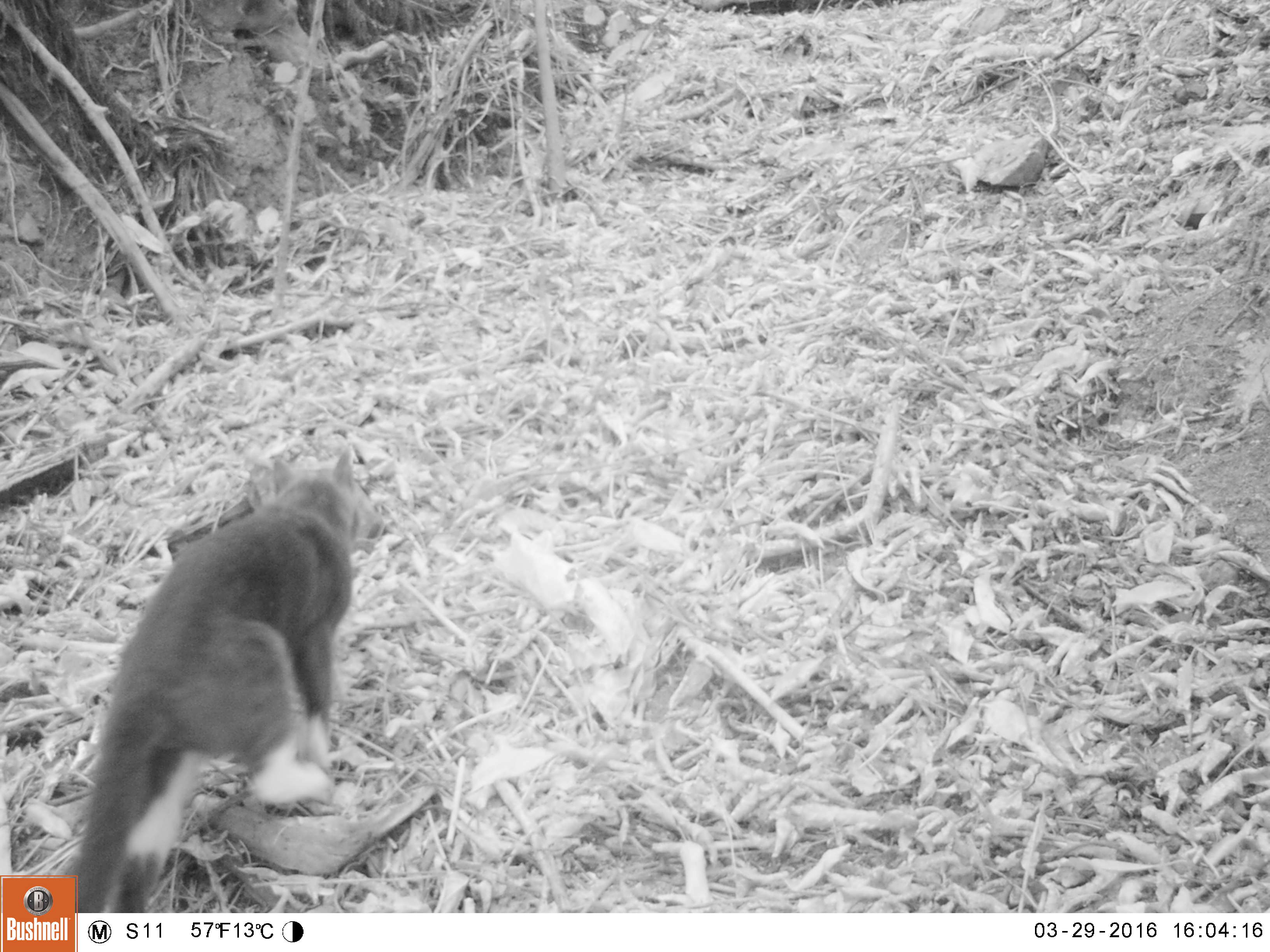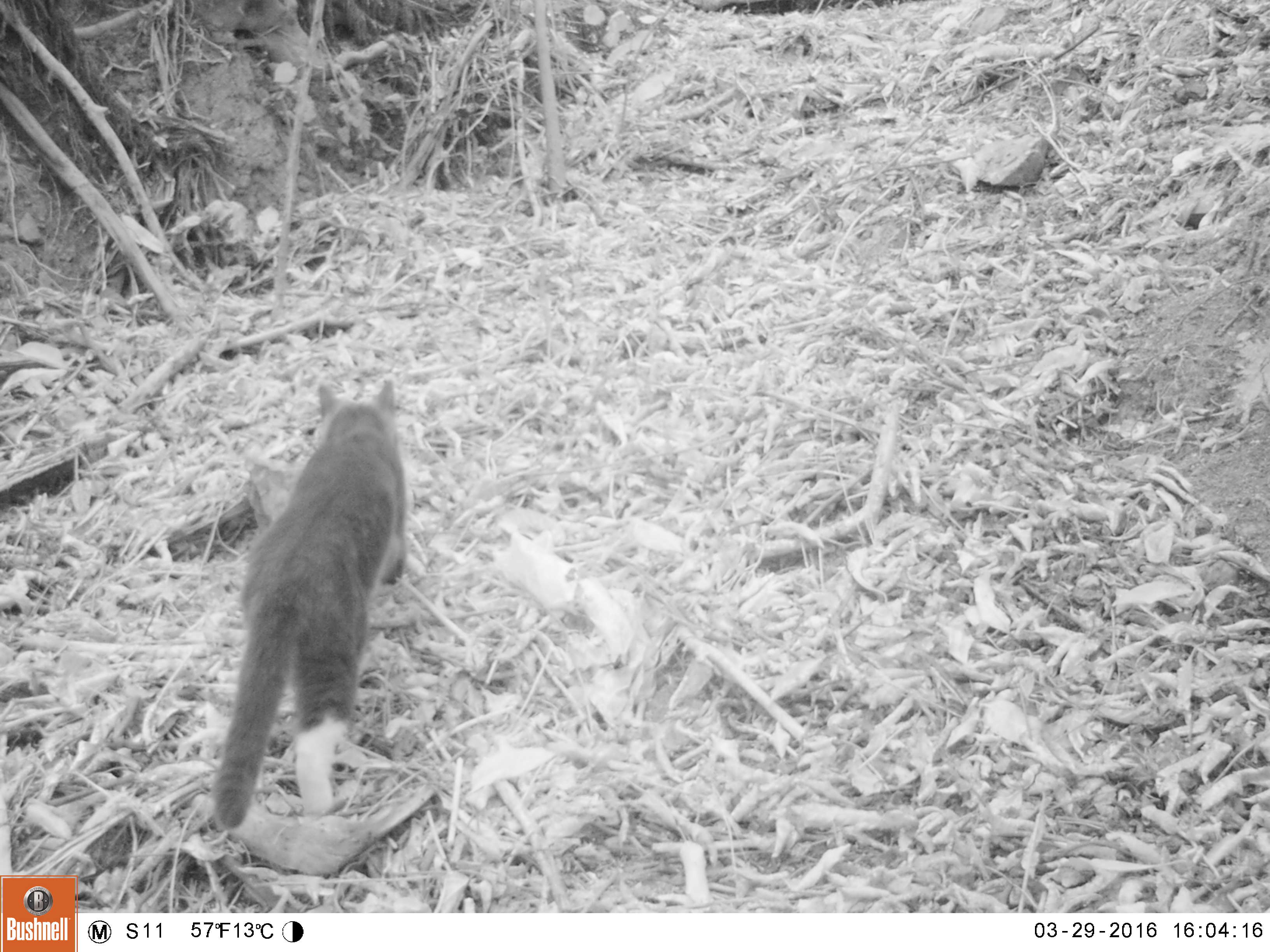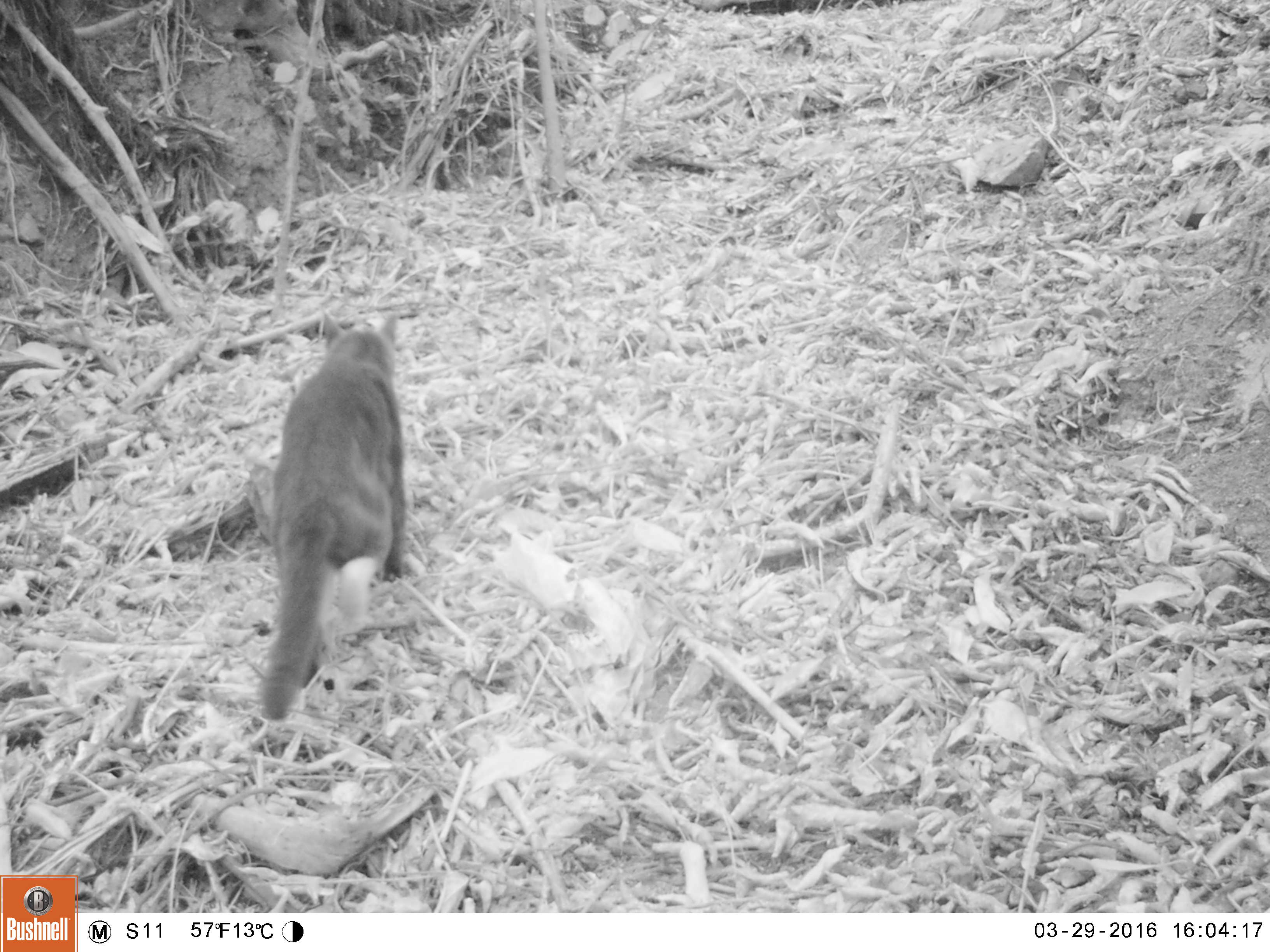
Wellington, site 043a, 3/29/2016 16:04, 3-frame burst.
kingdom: Animalia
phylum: Chordata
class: Mammalia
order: Carnivora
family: Felidae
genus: Felis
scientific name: Felis catus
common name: cat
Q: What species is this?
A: Cat (Felis catus).